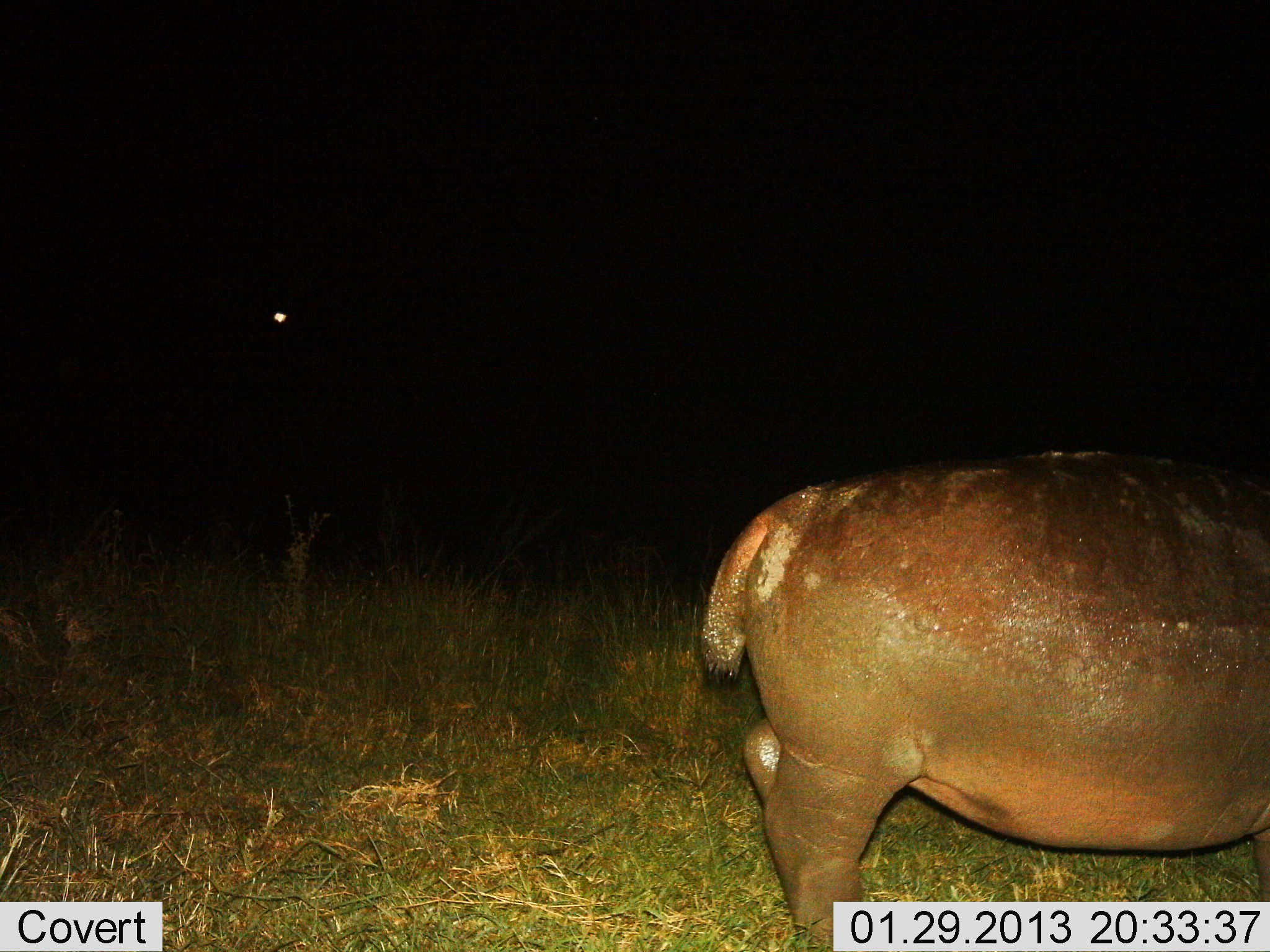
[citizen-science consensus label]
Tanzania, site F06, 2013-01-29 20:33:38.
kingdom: Animalia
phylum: Chordata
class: Mammalia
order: Artiodactyla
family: Hippopotamidae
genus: Hippopotamus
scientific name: Hippopotamus amphibius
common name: hippopotamus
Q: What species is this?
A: Hippopotamus (Hippopotamus amphibius).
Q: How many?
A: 1.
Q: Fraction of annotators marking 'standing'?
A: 57%.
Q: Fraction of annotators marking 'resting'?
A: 0%.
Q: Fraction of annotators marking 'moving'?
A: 29%.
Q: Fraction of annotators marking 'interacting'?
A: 0%.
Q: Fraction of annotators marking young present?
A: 0%.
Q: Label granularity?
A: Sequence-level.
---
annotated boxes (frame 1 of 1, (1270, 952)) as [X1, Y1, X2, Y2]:
animal: [702, 445, 1269, 952]